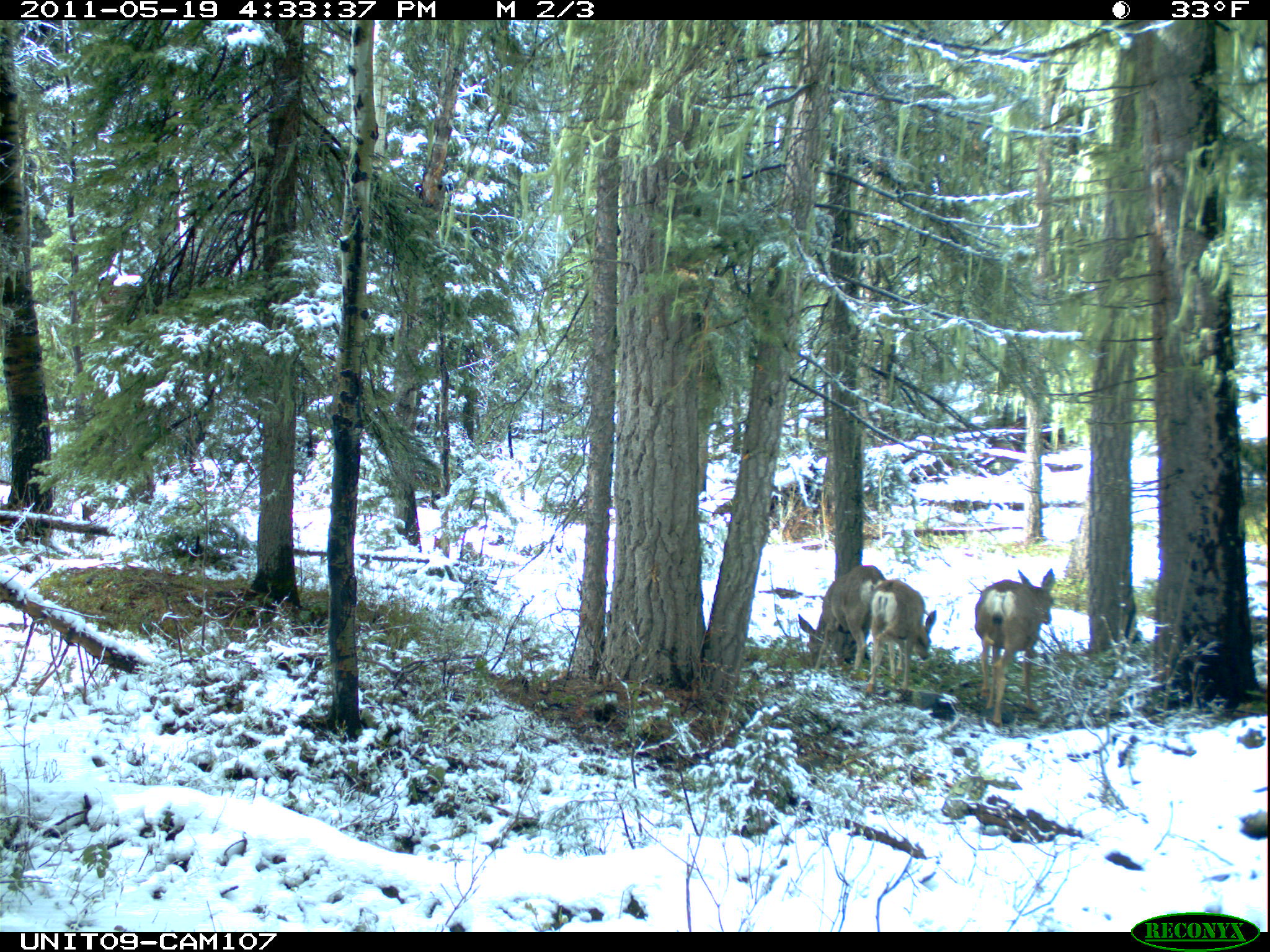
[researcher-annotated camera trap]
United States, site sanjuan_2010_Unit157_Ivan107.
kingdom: Animalia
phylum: Chordata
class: Mammalia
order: Artiodactyla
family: Cervidae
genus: Odocoileus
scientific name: Odocoileus hemionus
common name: mule deer